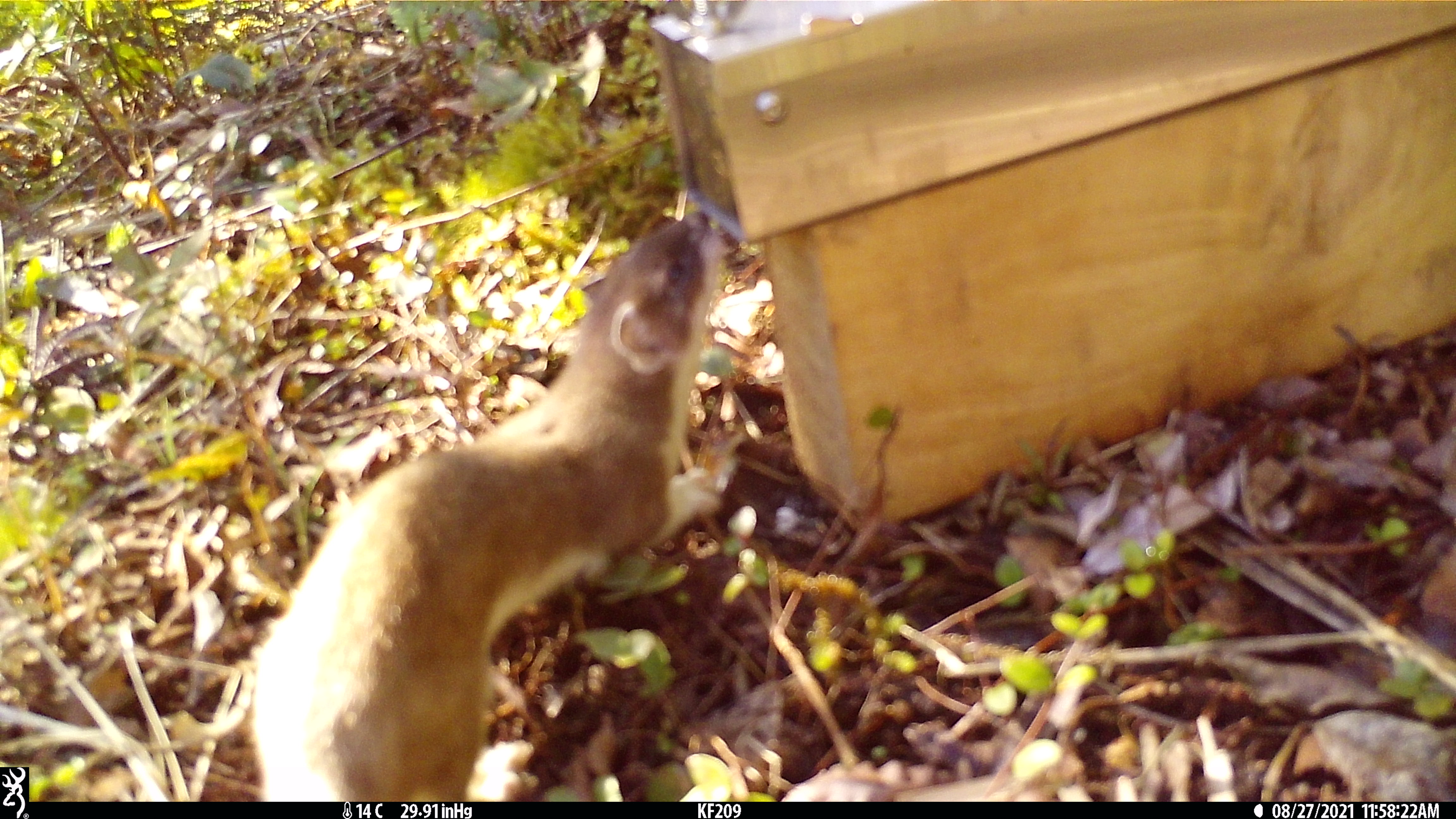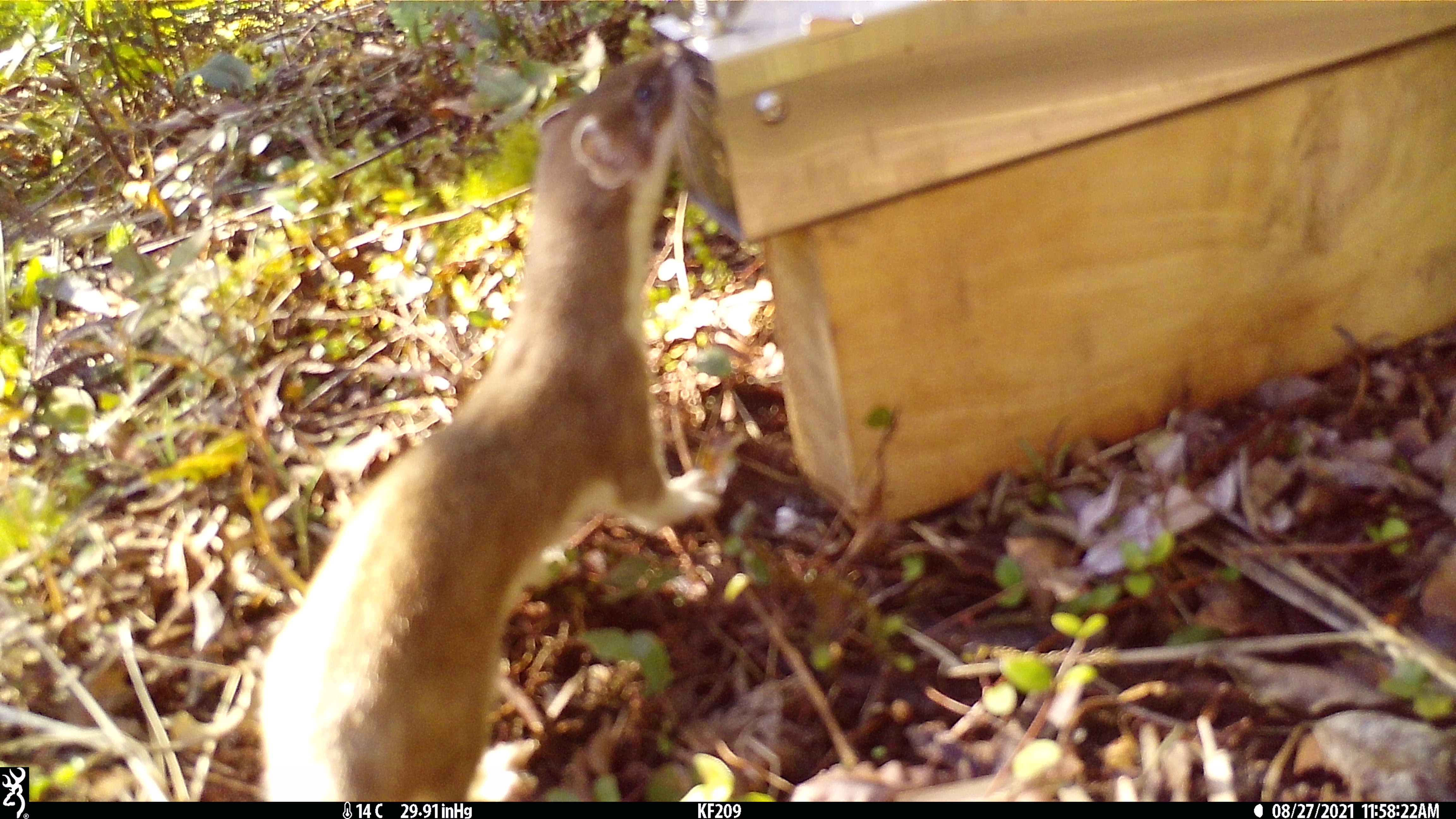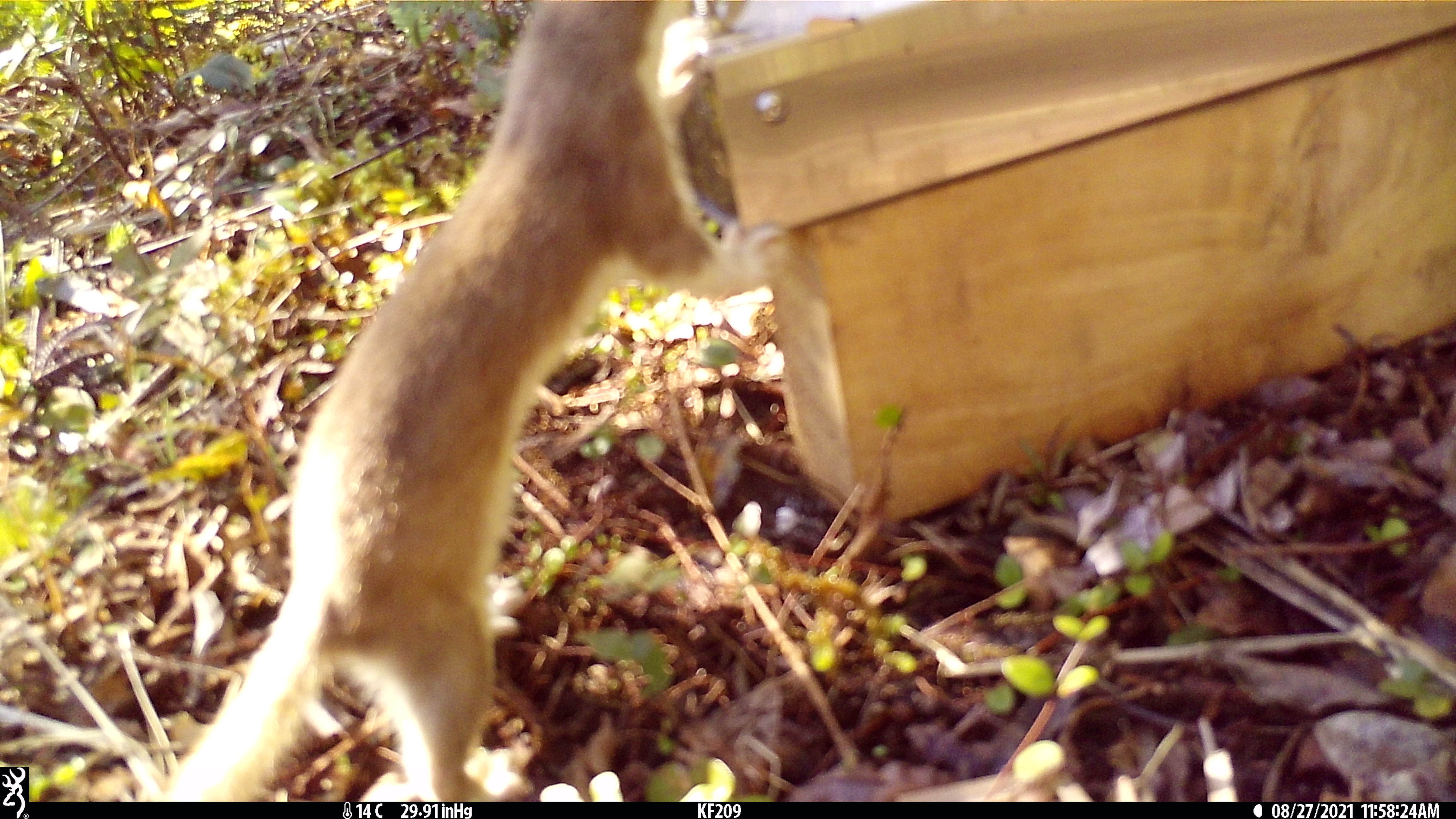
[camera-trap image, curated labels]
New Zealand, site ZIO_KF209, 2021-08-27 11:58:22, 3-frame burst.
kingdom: Animalia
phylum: Chordata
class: Mammalia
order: Carnivora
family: Mustelidae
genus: Mustela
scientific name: Mustela erminea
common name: stoat